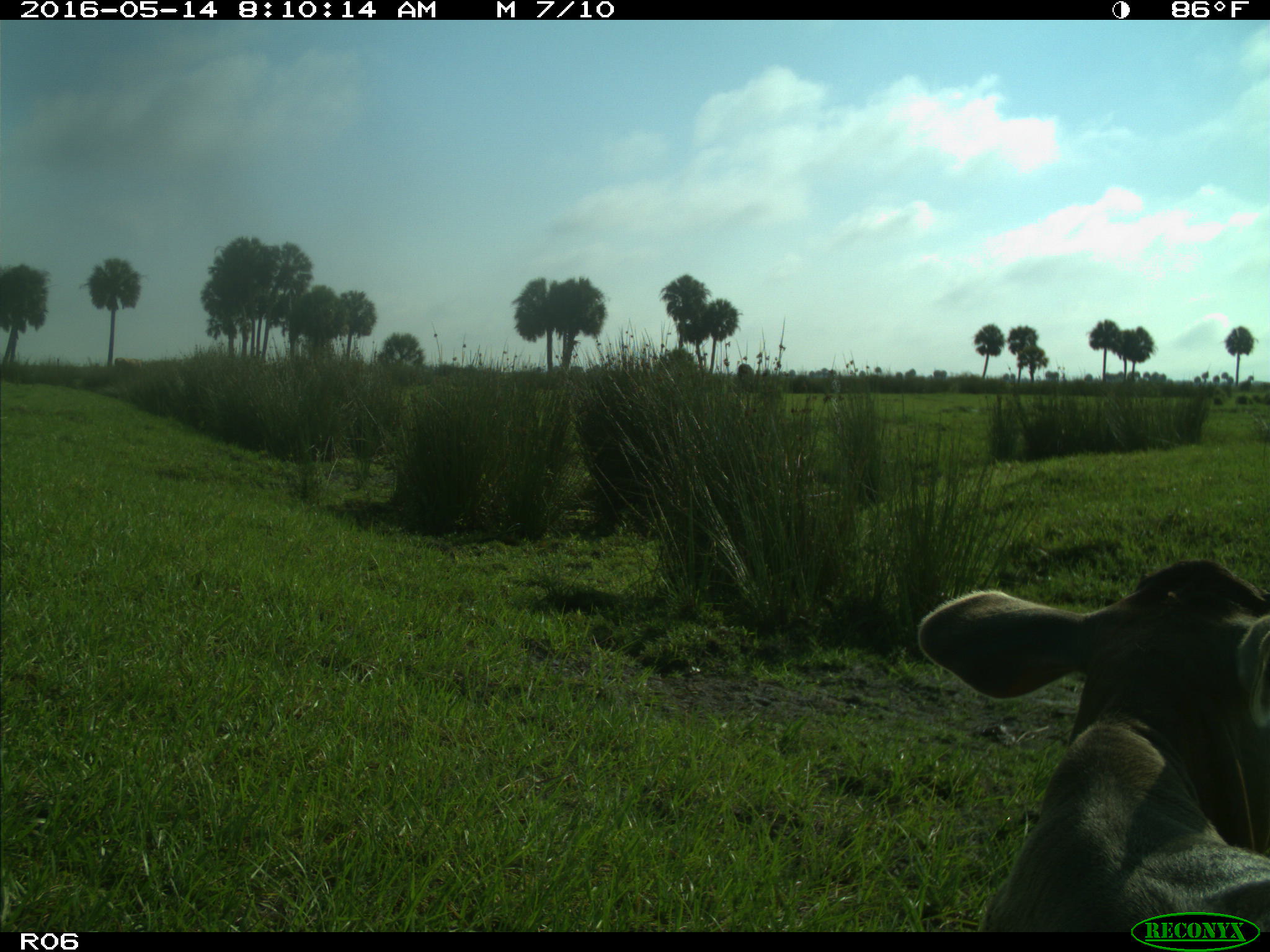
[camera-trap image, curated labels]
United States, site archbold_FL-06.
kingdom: Animalia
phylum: Chordata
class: Mammalia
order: Artiodactyla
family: Bovidae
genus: Bos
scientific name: Bos taurus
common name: domestic cow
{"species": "Bos taurus (domestic cow)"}